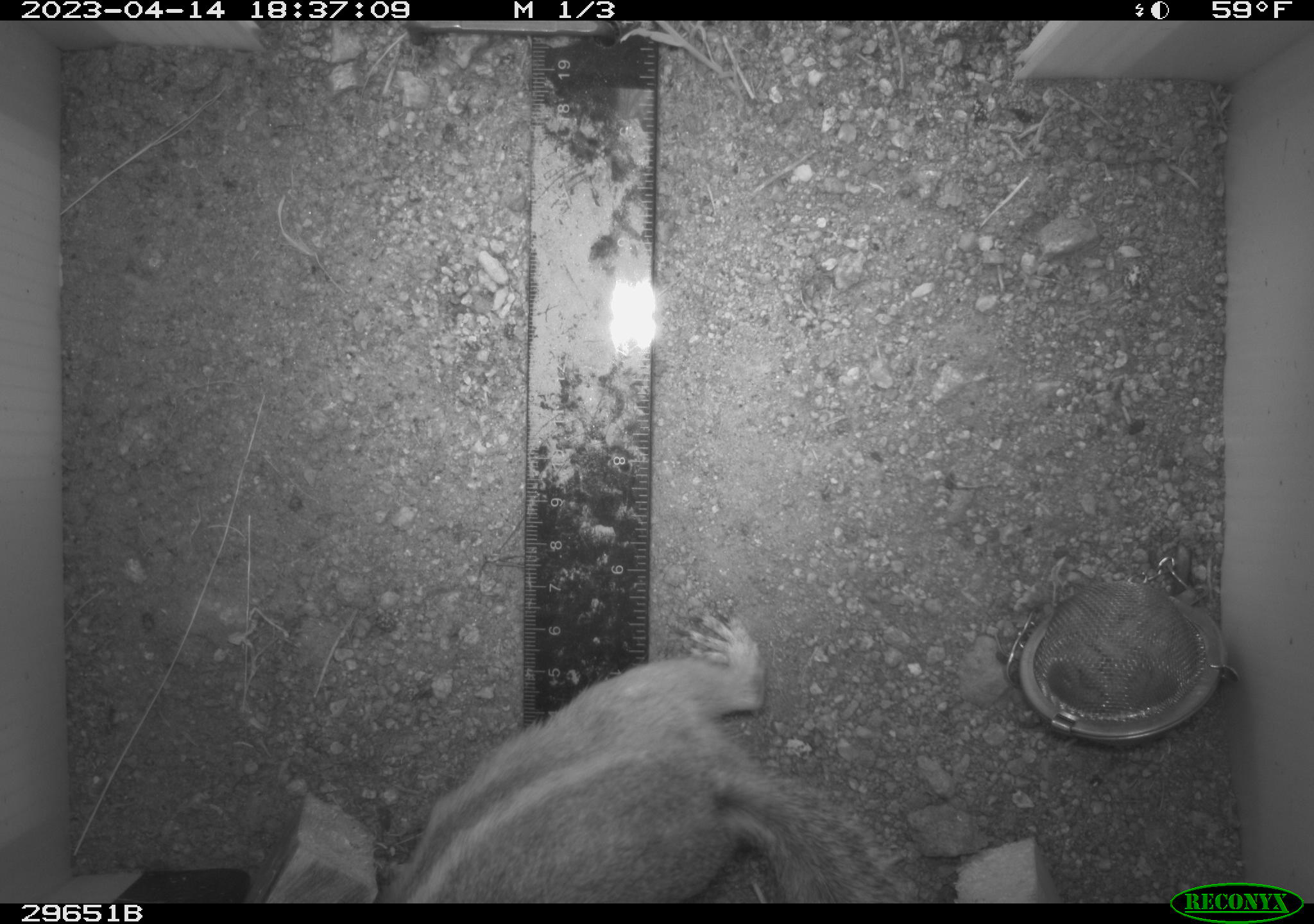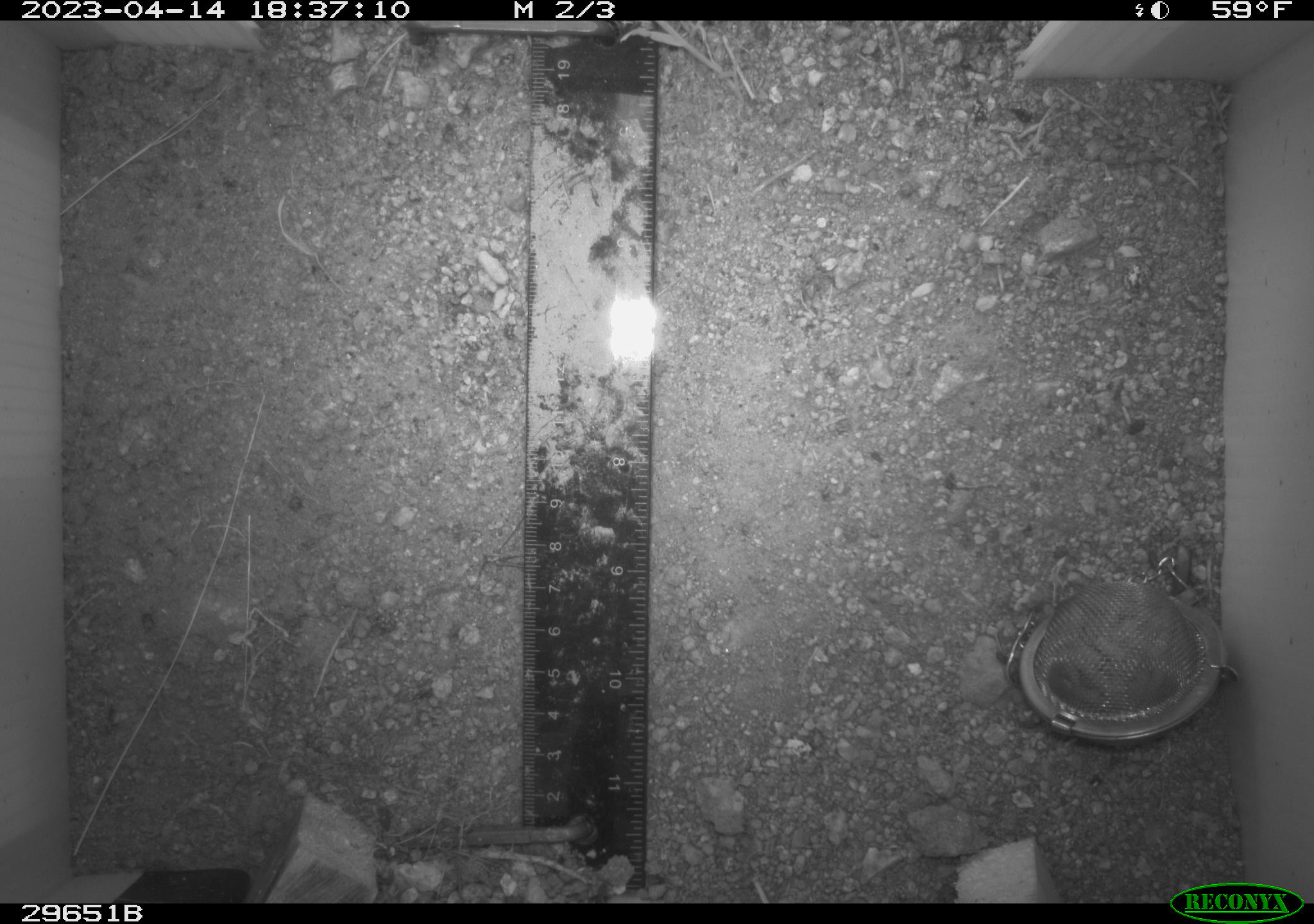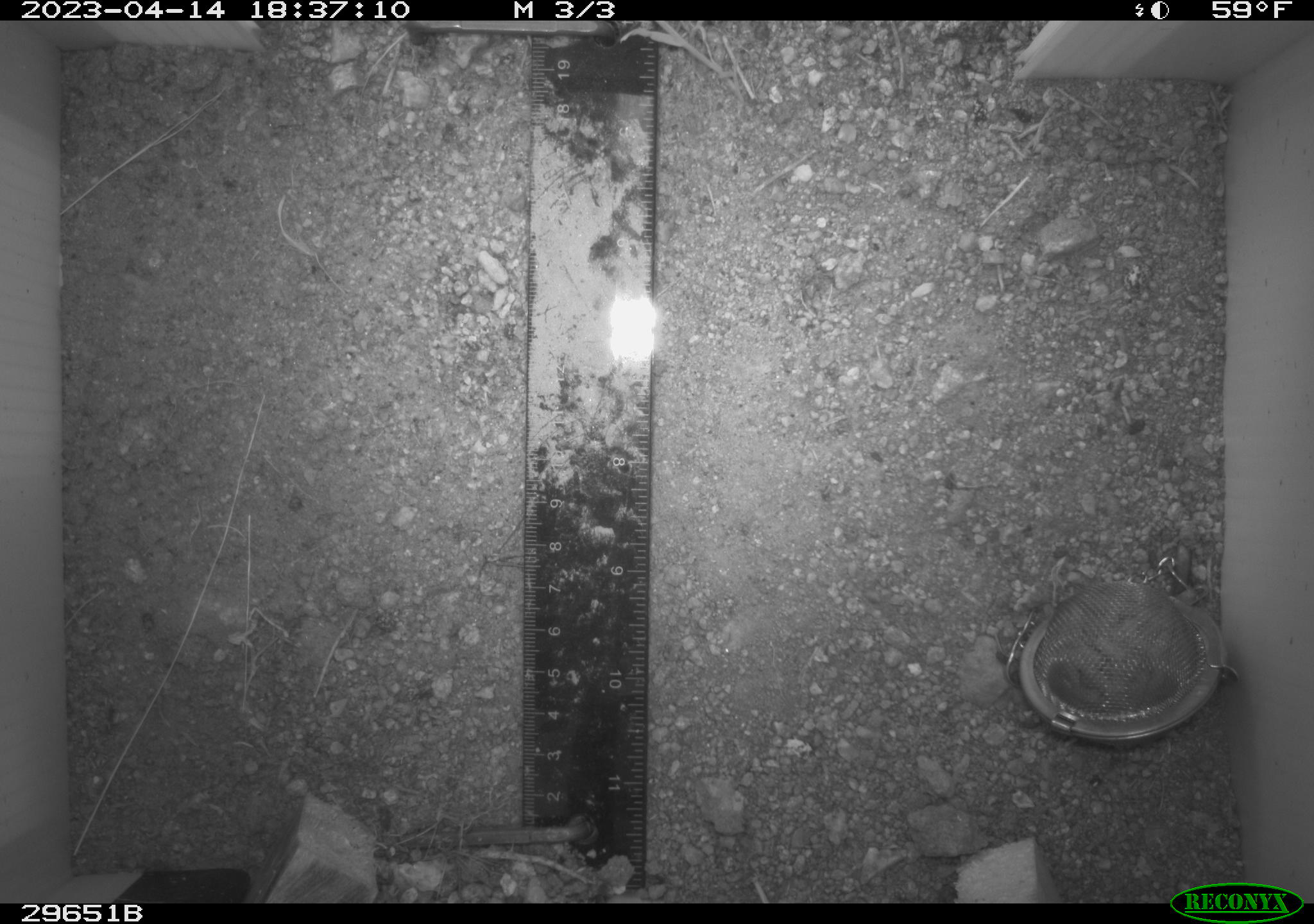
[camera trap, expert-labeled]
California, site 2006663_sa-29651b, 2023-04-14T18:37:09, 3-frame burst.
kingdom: Animalia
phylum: Chordata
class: Mammalia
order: Rodentia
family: Sciuridae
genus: Ammospermophilus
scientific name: Ammospermophilus leucurus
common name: white-tailed antelope squirrel